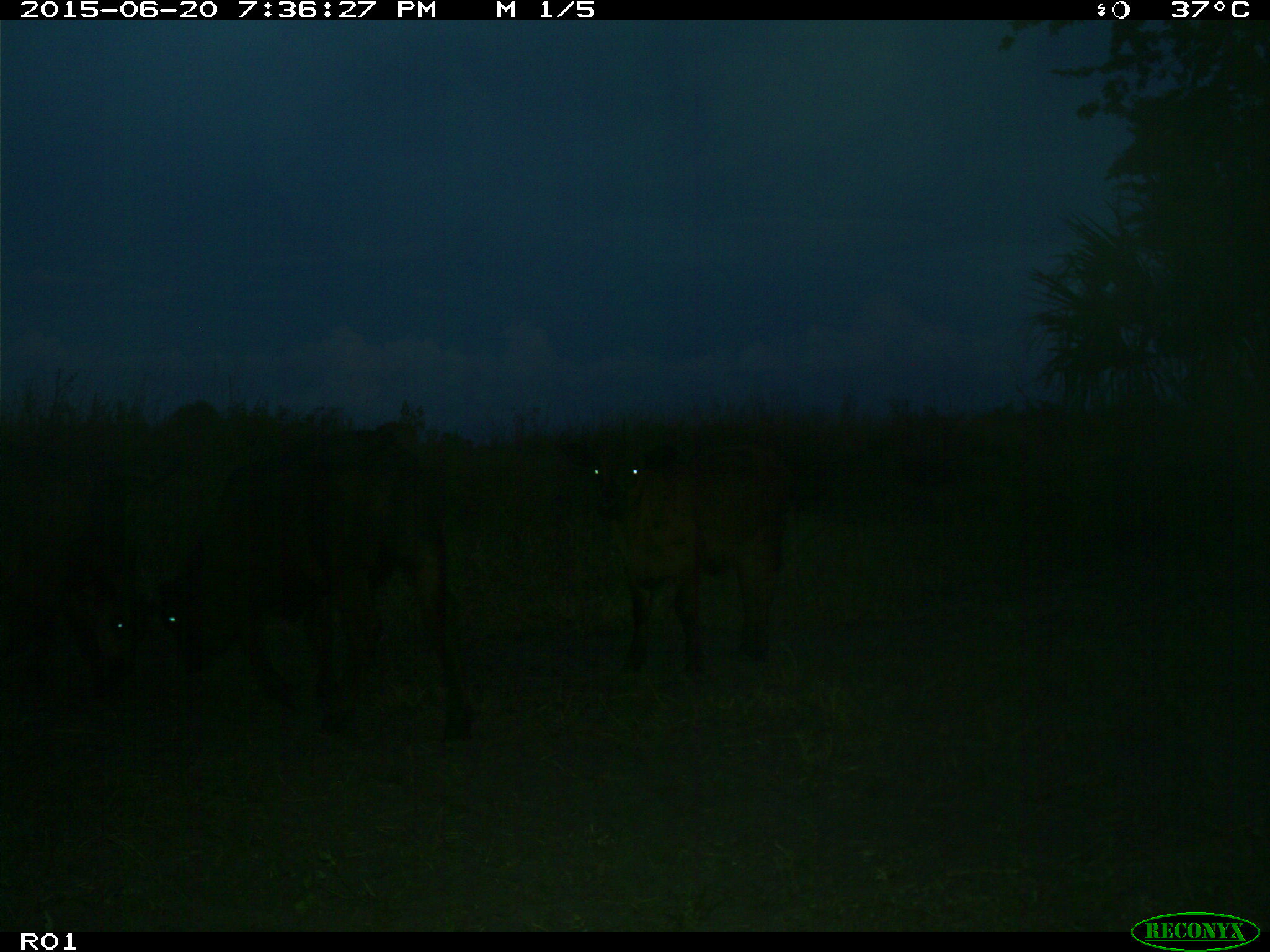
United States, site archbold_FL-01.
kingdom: Animalia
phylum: Chordata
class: Mammalia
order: Artiodactyla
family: Bovidae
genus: Bos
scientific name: Bos taurus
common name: domestic cow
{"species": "Bos taurus (domestic cow)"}